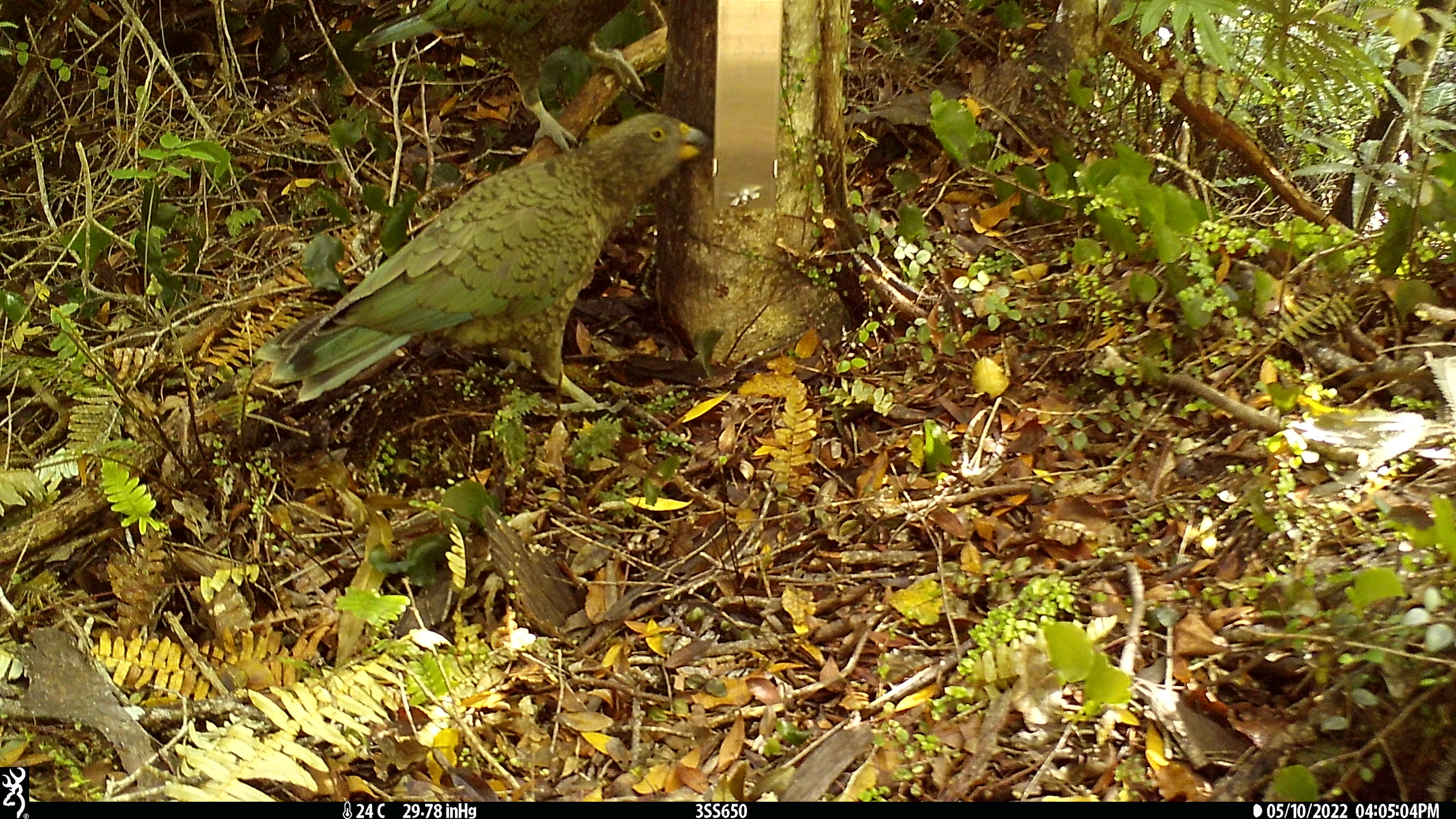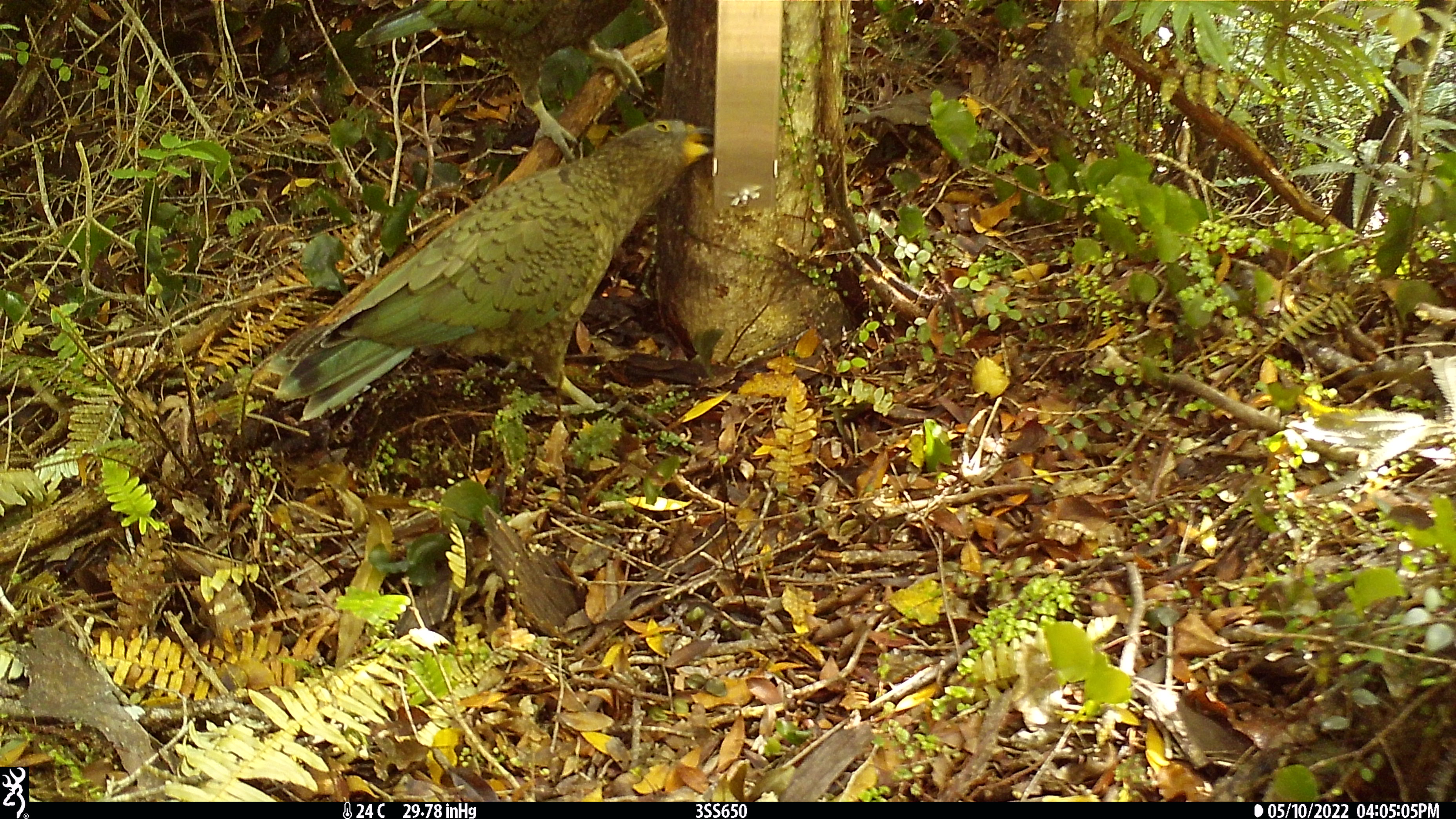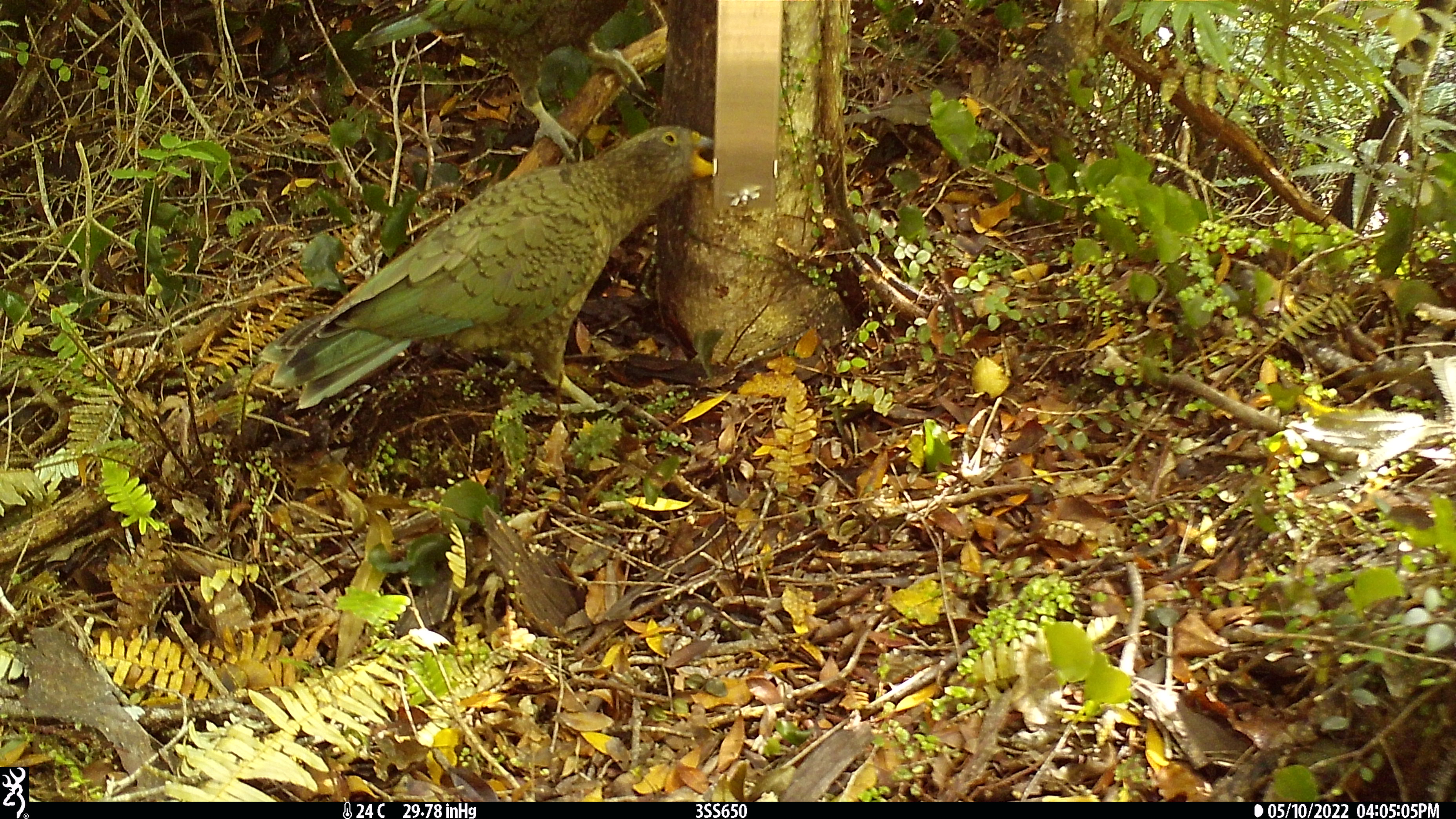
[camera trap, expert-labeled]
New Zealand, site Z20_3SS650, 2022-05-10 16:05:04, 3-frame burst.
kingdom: Animalia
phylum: Chordata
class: Aves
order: Psittaciformes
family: Strigopidae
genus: Nestor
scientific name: Nestor notabilis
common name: kea